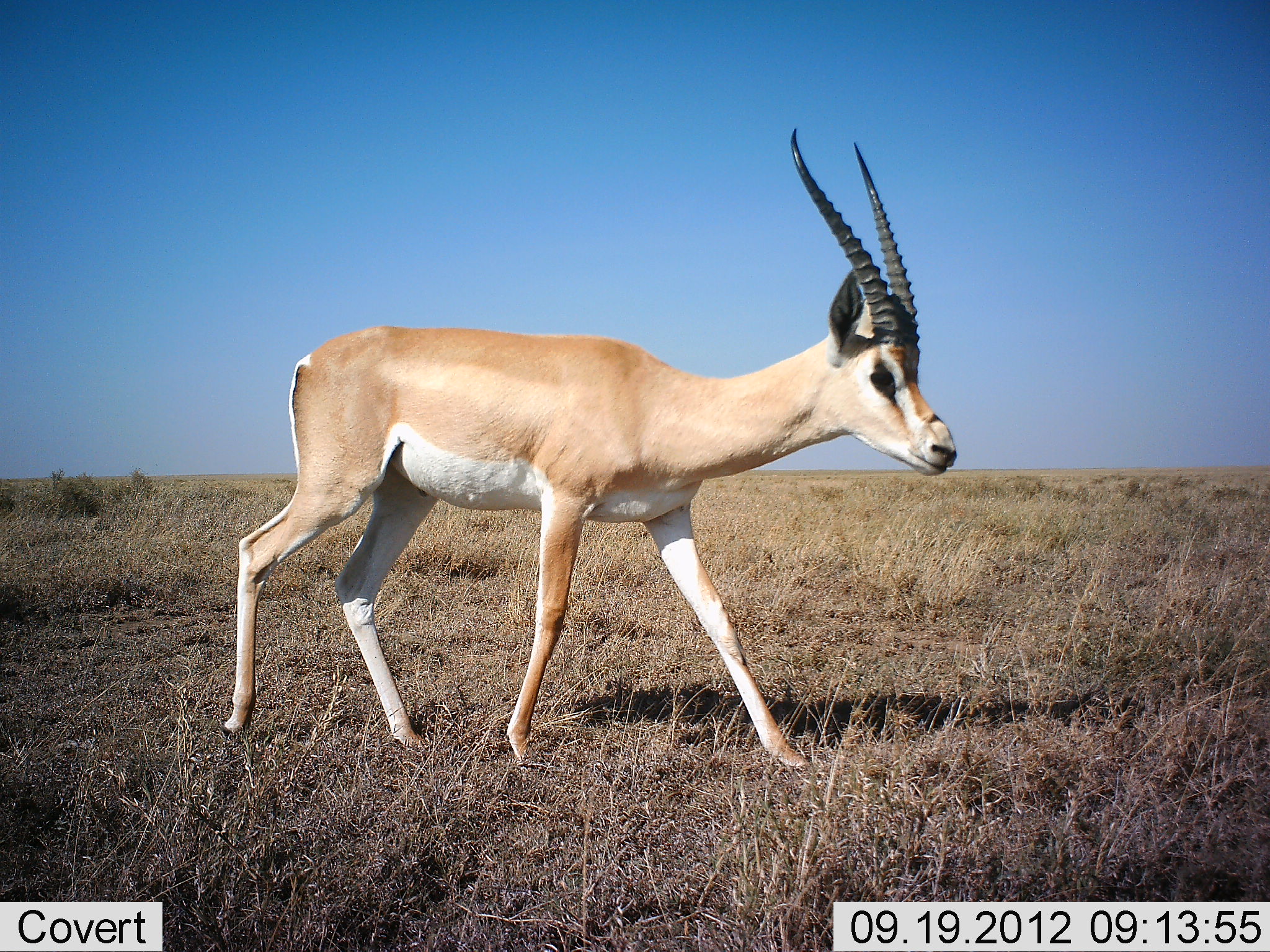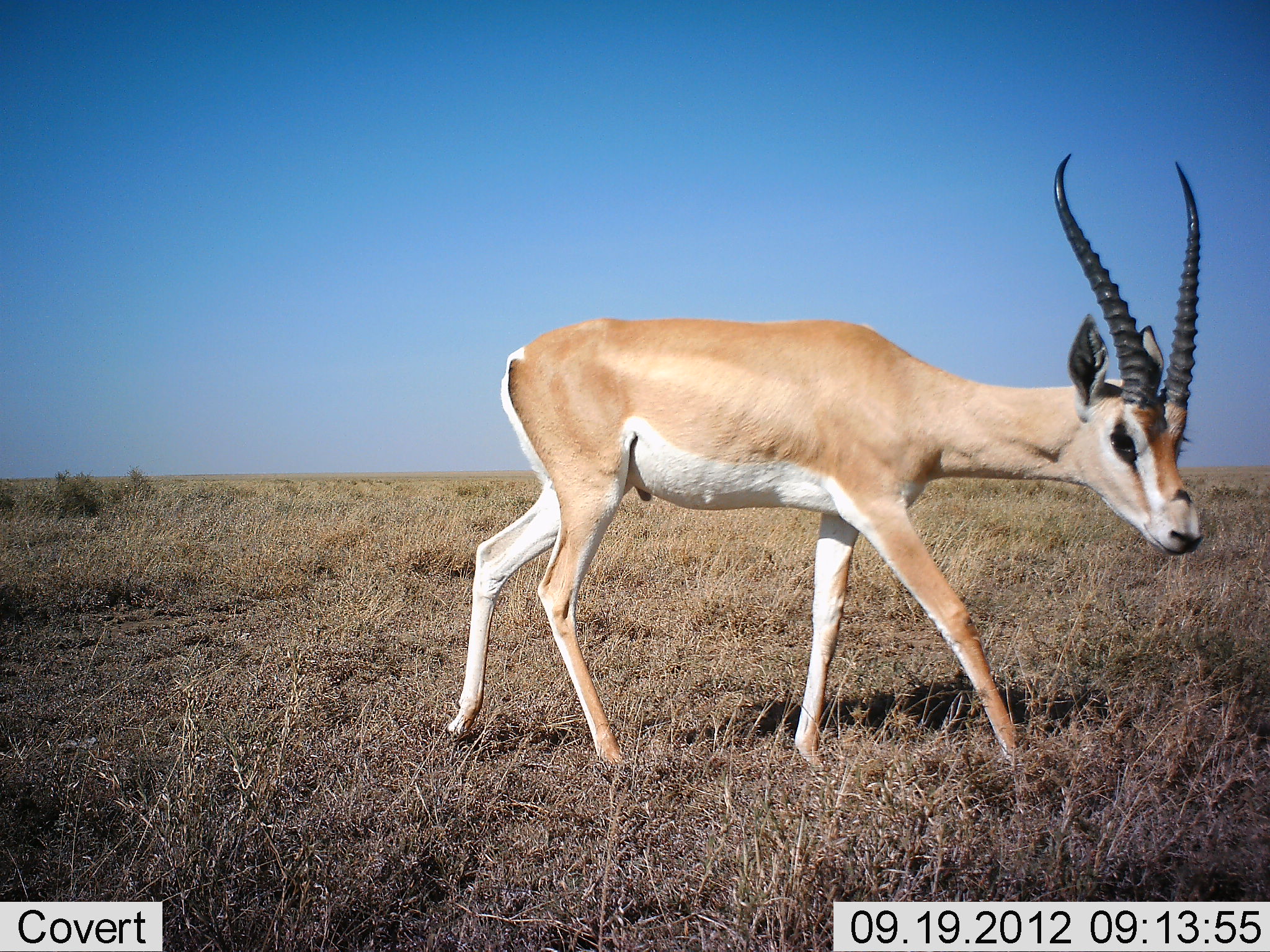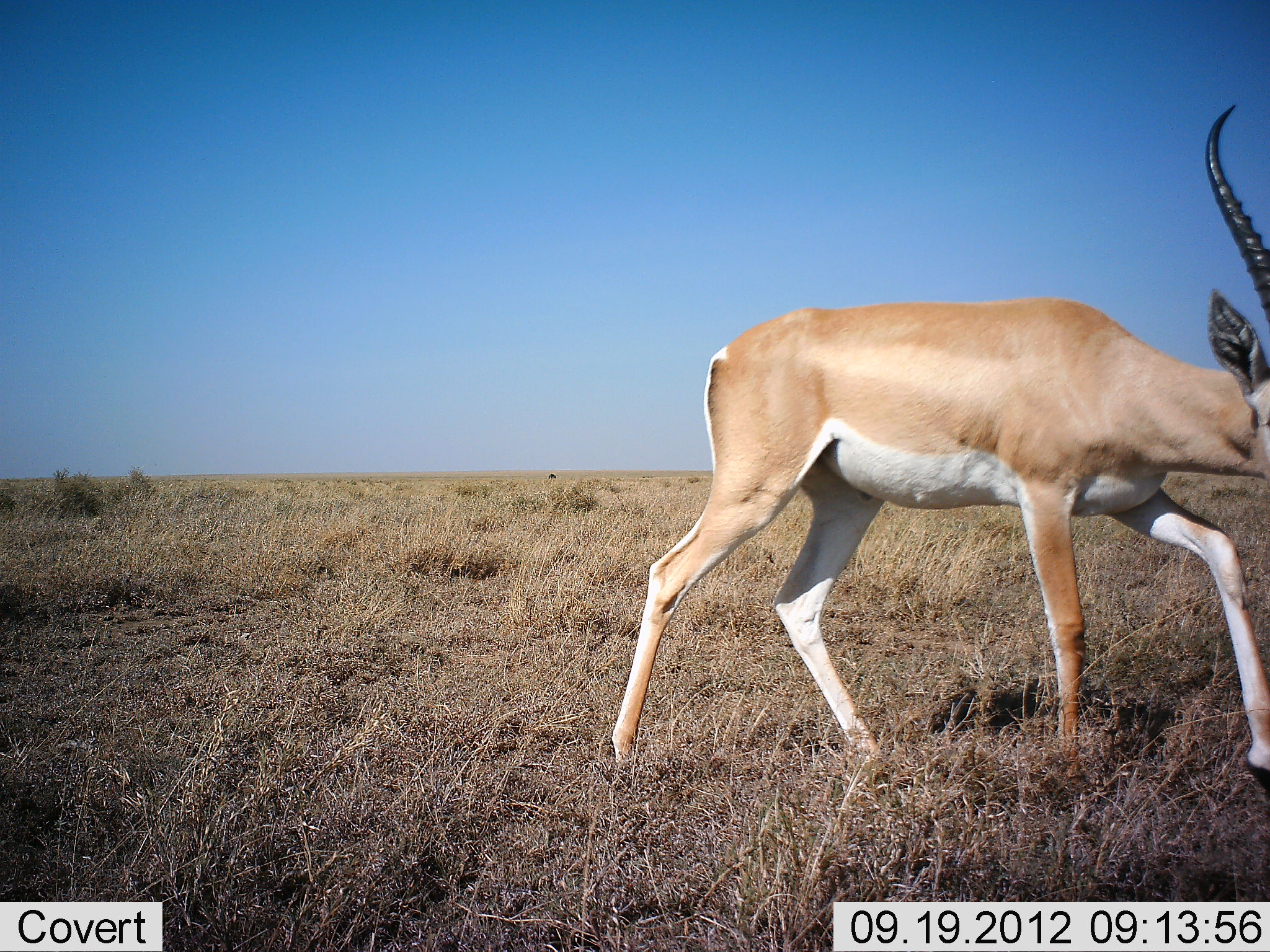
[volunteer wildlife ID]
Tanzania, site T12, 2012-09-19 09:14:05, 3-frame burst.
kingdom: Animalia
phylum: Chordata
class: Mammalia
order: Artiodactyla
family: Bovidae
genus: Nanger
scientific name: Nanger granti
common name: grant's gazelle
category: gazellegrants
Gazellegrants (grant's gazelle) (Nanger granti), count 1. Behavior (volunteer vote fractions): standing 0%, resting 0%, moving 100%, interacting 0%. Young present (vote fraction): 0%. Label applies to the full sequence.